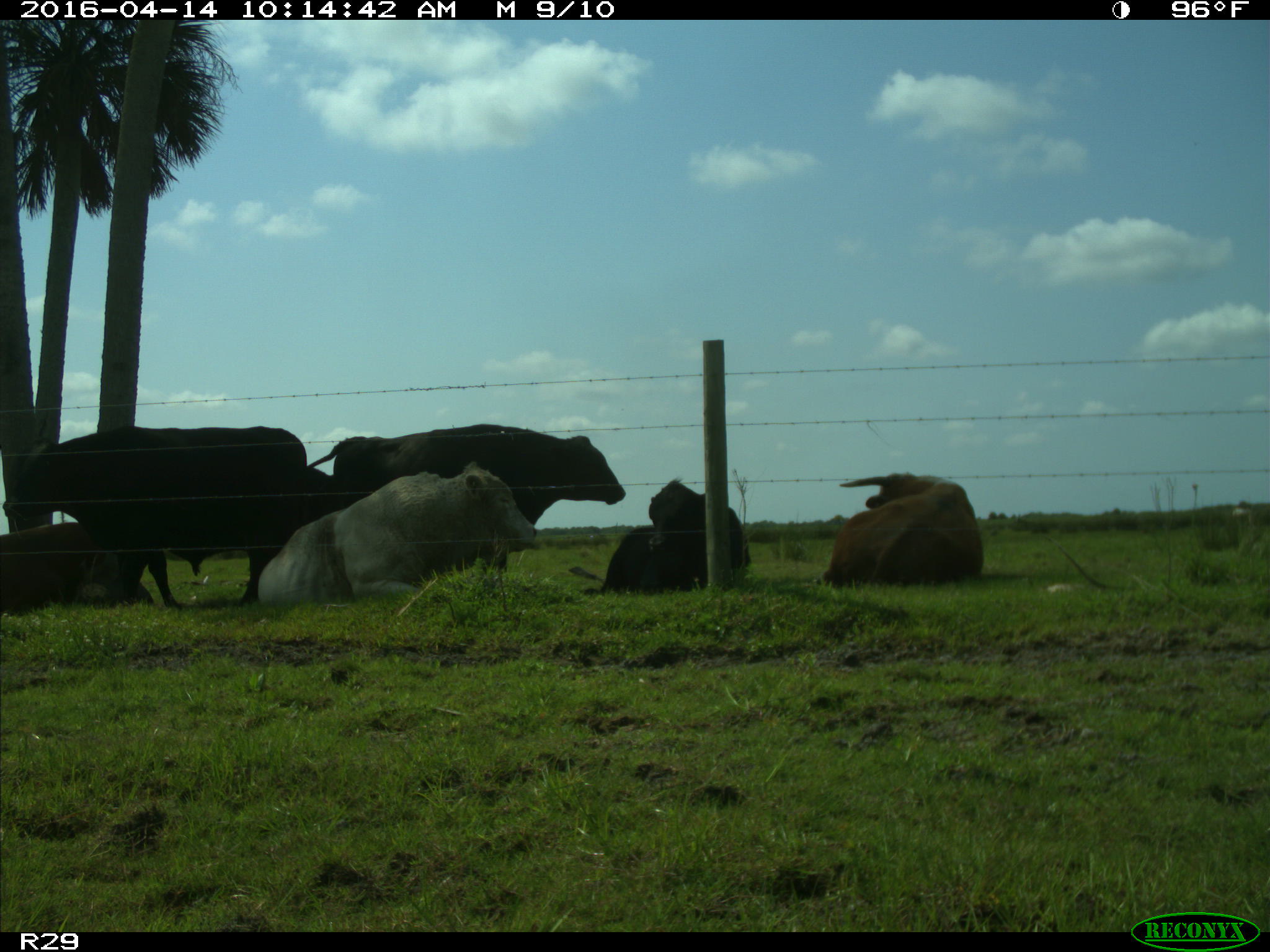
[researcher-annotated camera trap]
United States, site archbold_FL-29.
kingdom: Animalia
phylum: Chordata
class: Mammalia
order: Artiodactyla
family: Bovidae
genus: Bos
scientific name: Bos taurus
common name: domestic cow